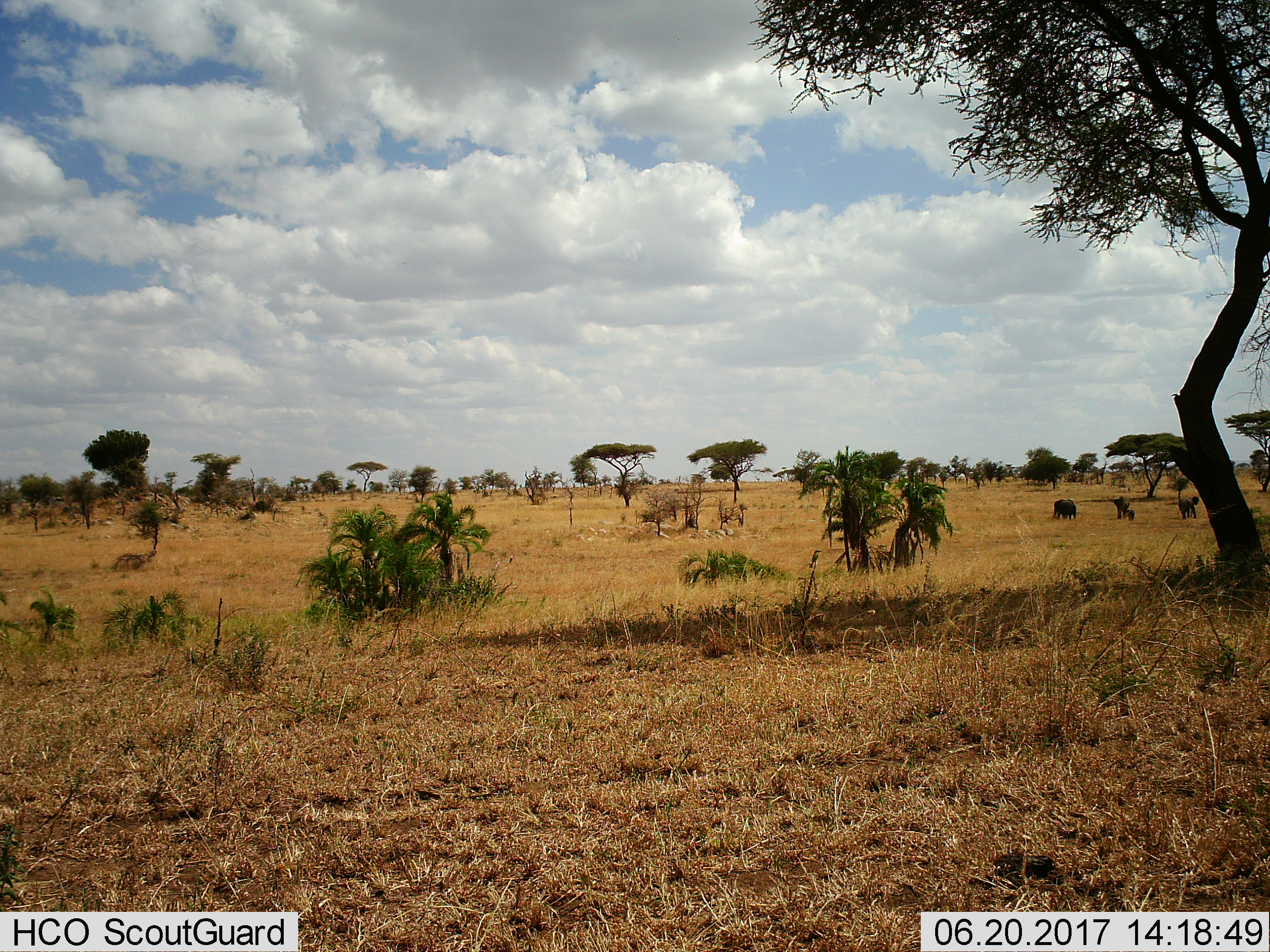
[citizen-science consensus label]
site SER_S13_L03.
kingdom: Animalia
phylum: Chordata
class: Mammalia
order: Proboscidea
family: Elephantidae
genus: Loxodonta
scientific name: Loxodonta africana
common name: african bush elephant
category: elephant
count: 4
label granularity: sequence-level